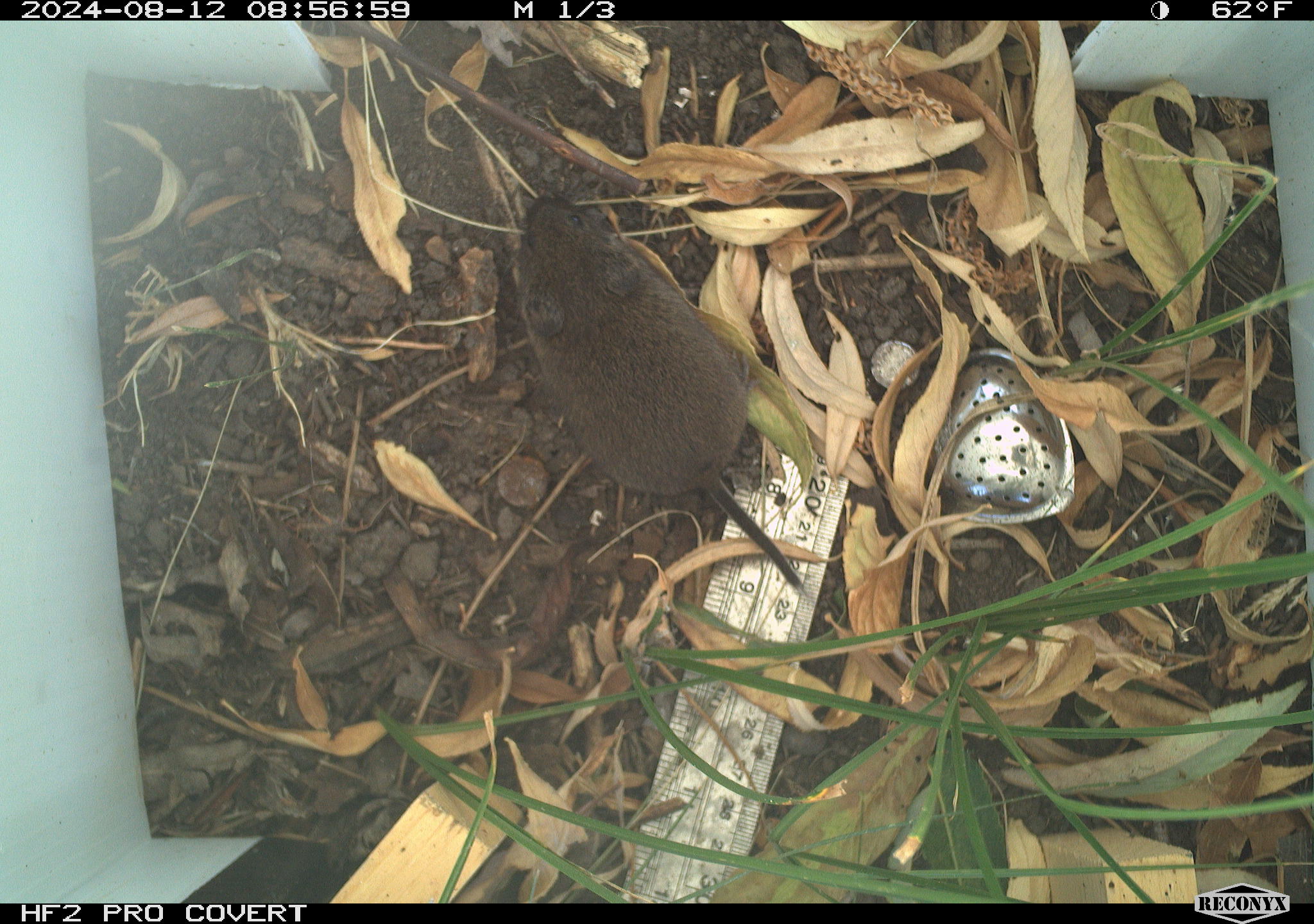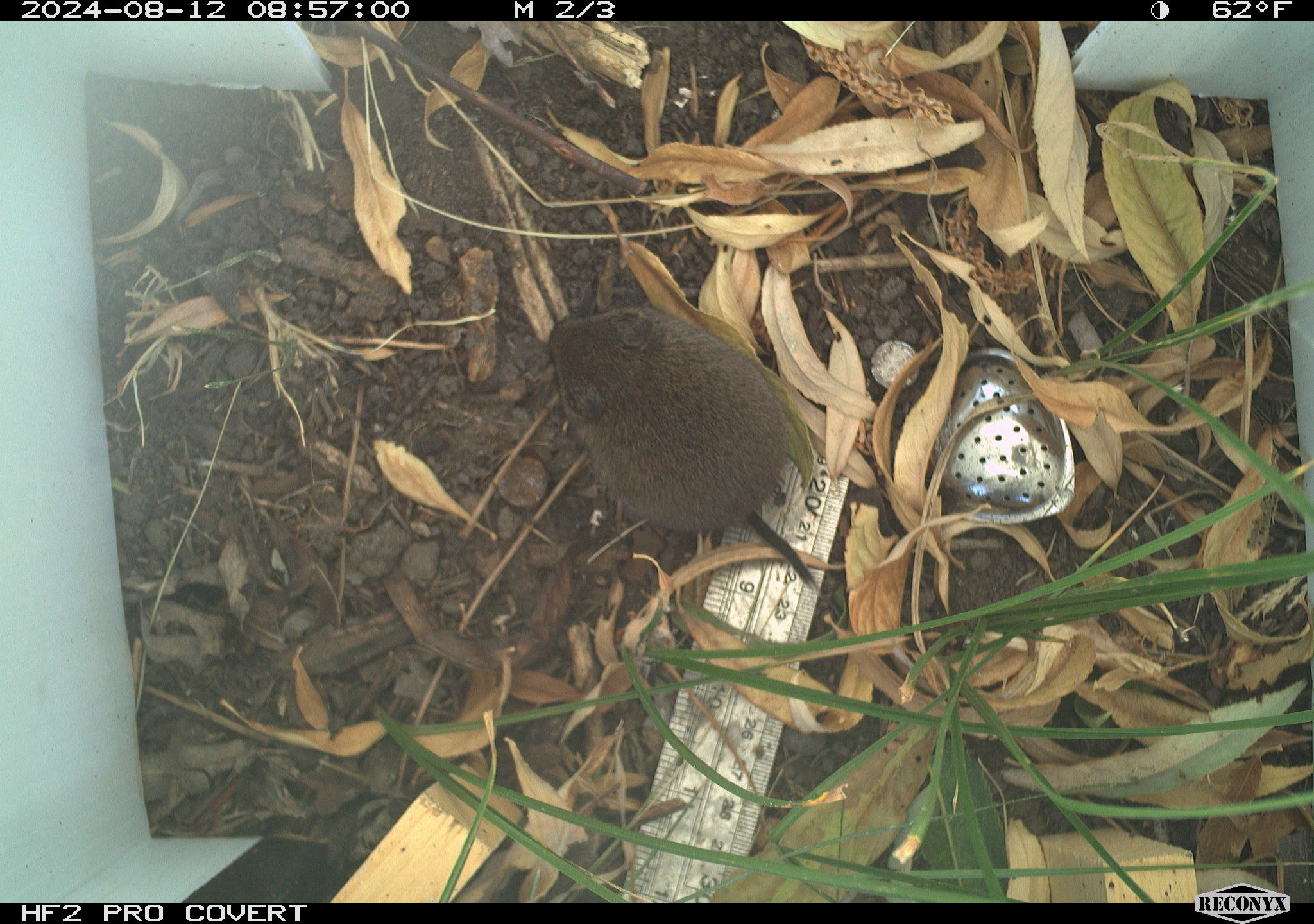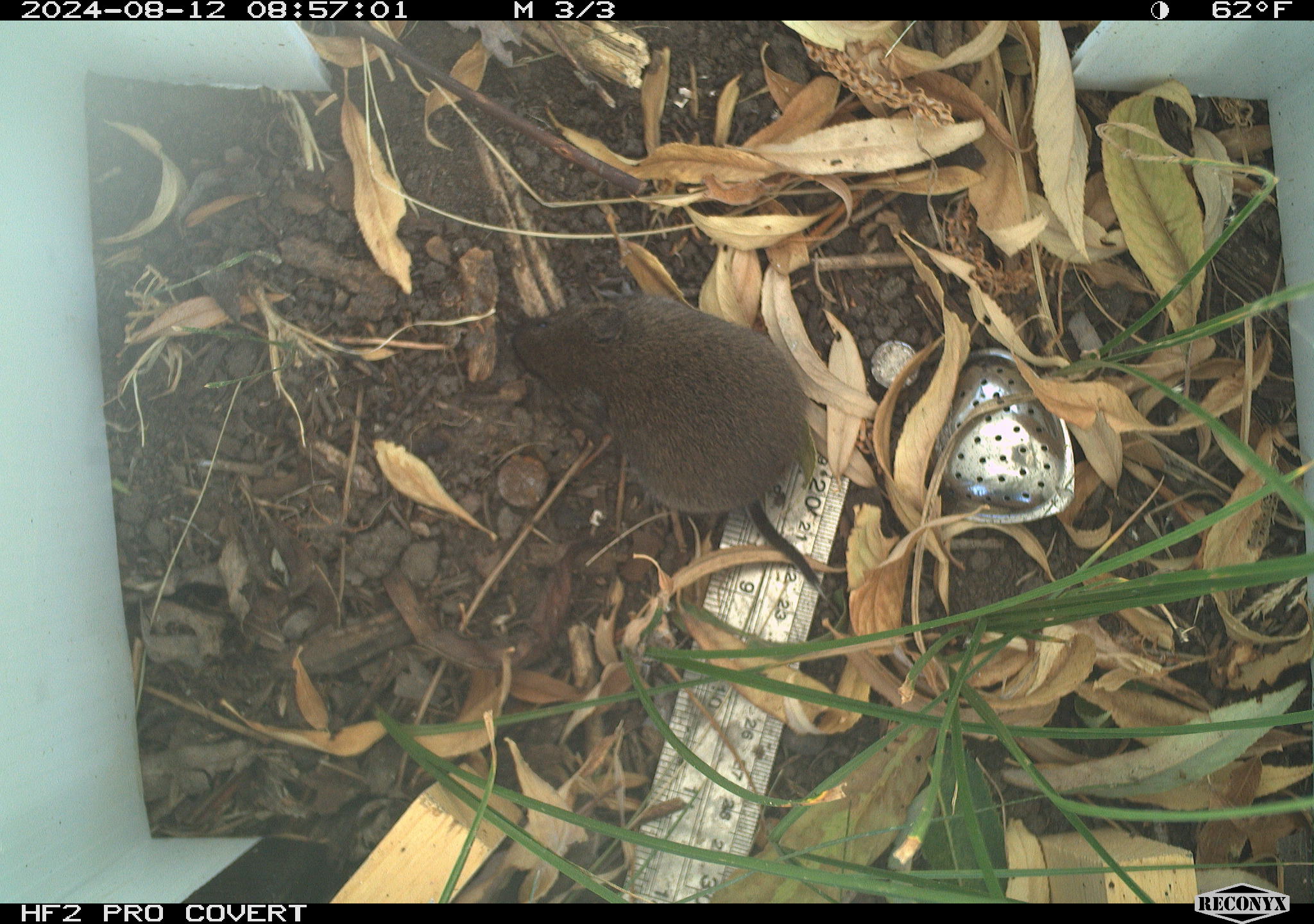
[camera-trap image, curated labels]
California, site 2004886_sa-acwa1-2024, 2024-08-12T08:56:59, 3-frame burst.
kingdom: Animalia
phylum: Chordata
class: Mammalia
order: Rodentia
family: Cricetidae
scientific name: Arvicolinae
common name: voles, lemmings, and muskrats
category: arvicolinae subfamily